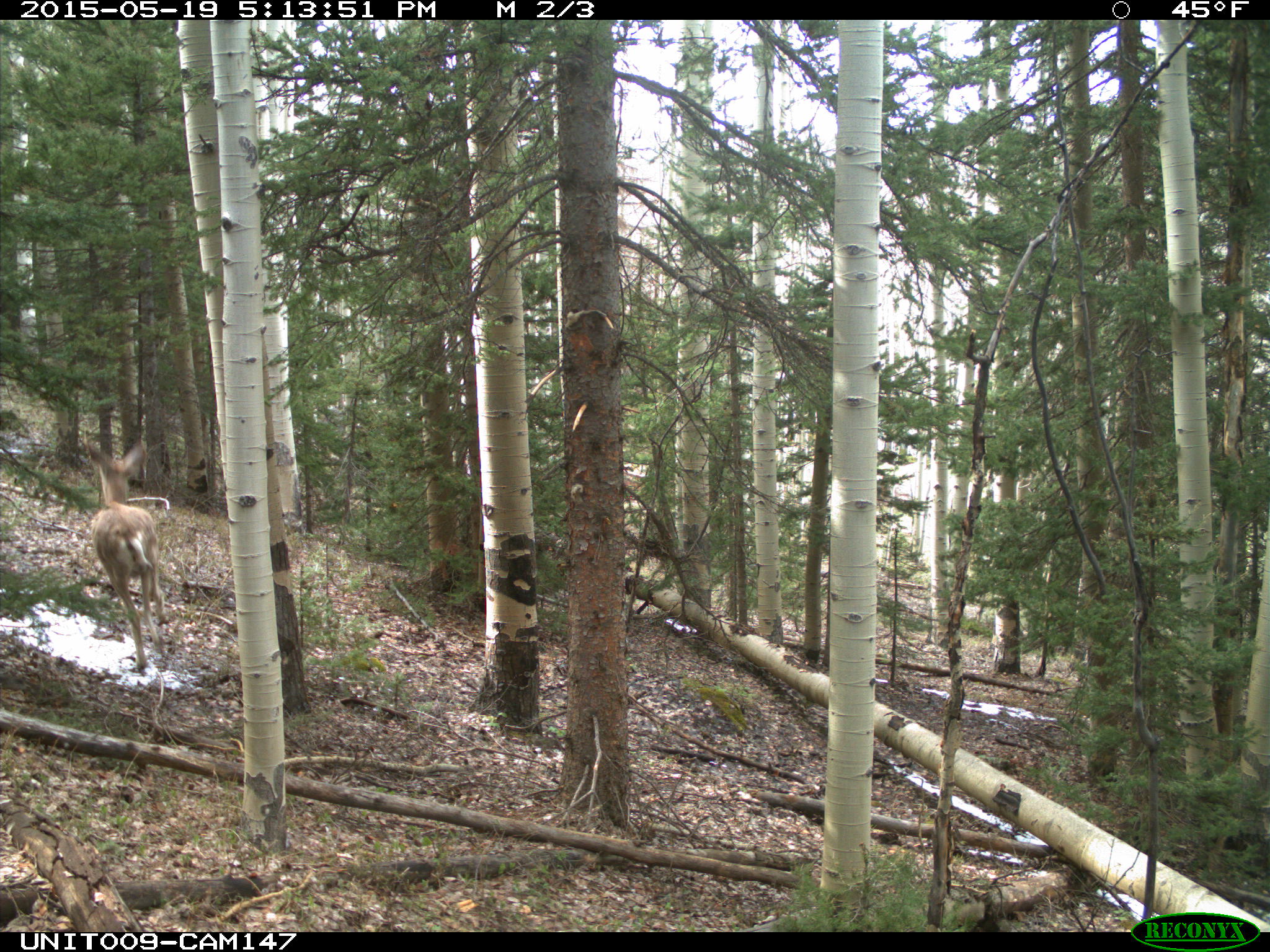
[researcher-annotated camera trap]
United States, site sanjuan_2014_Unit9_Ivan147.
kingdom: Animalia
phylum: Chordata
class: Mammalia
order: Artiodactyla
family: Cervidae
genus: Odocoileus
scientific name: Odocoileus hemionus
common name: mule deer